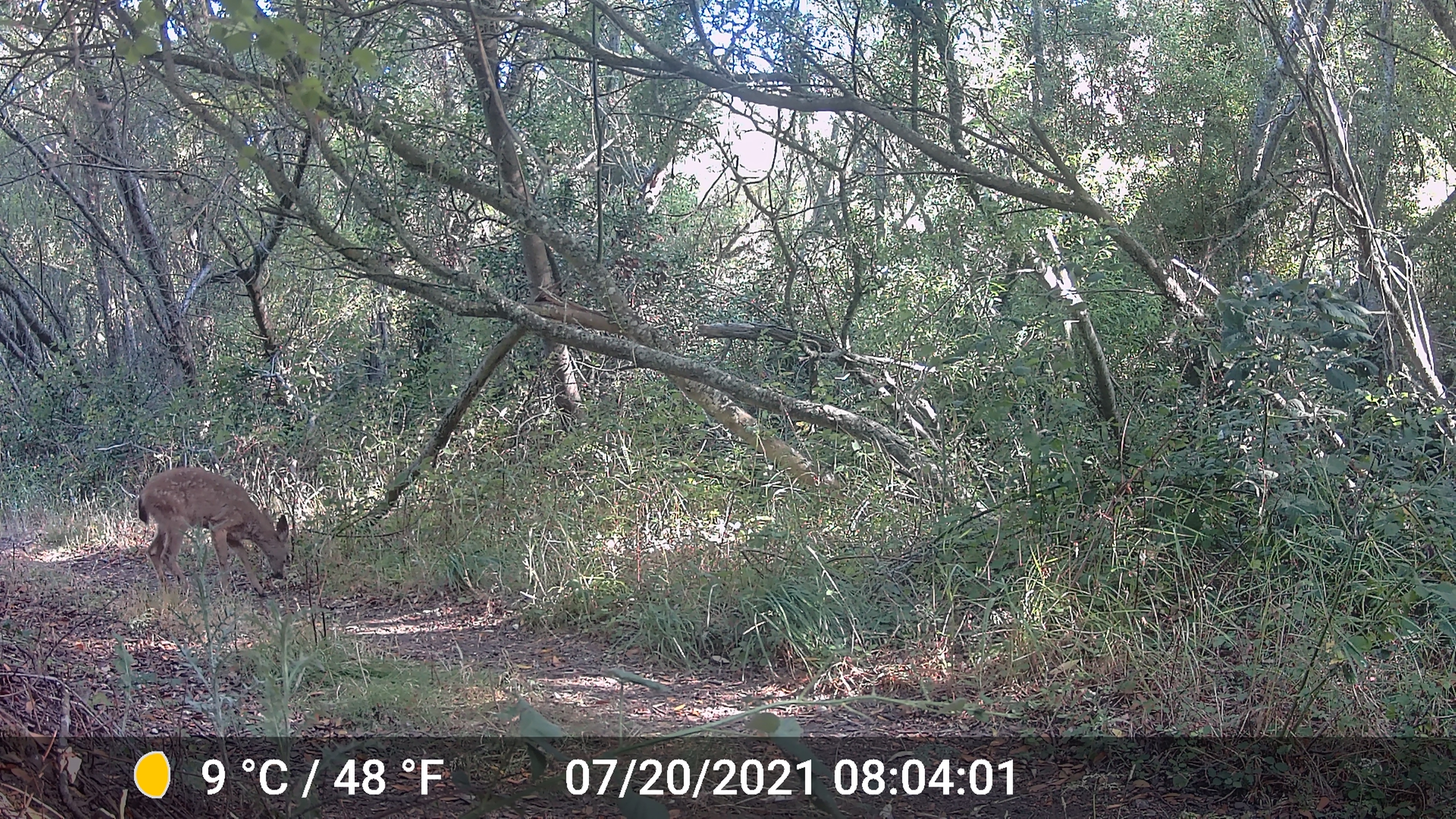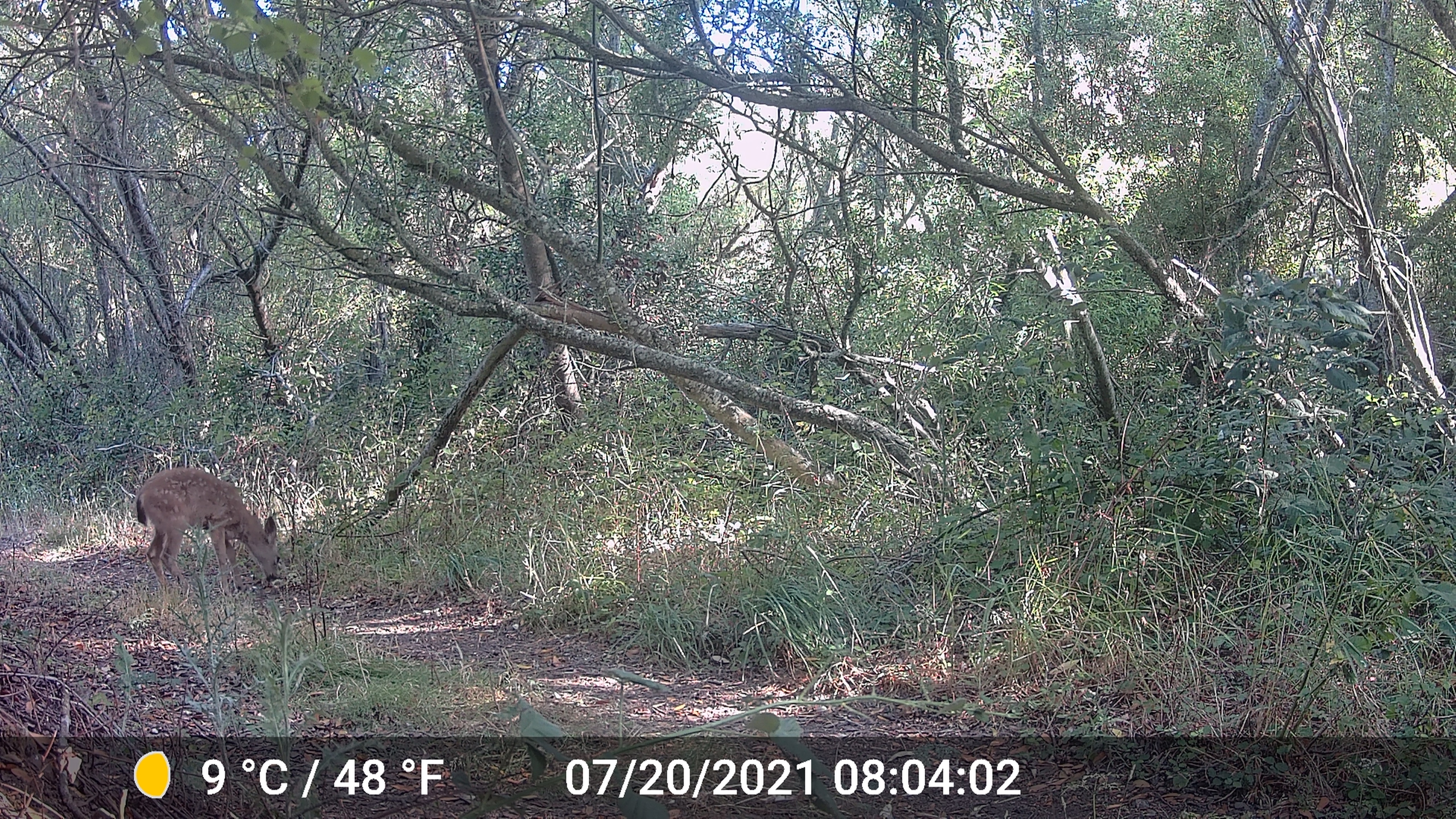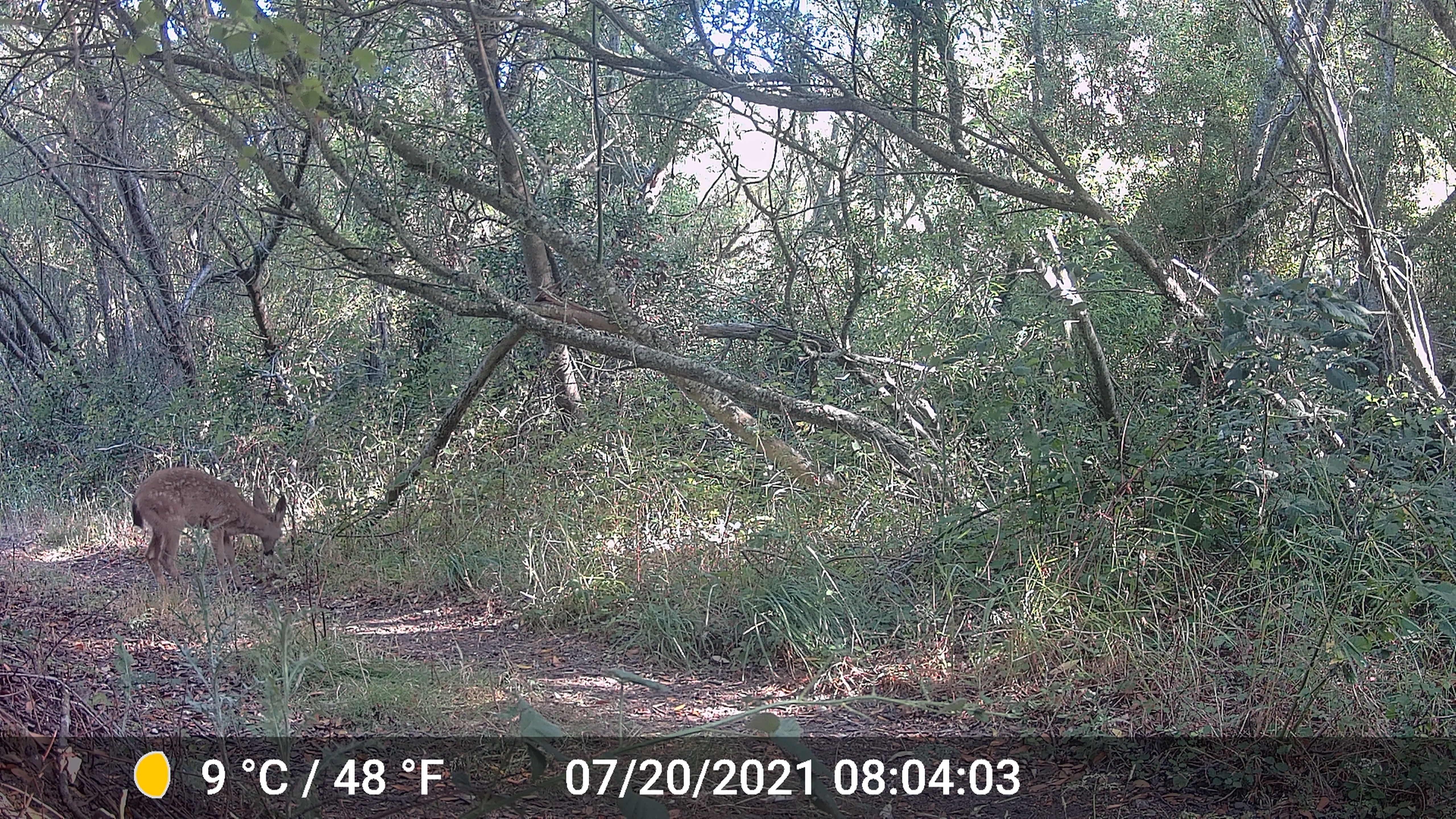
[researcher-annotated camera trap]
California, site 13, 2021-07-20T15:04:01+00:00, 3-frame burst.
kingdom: Animalia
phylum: Chordata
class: Mammalia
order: Artiodactyla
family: Cervidae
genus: Odocoileus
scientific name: Odocoileus hemionus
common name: mule deer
Mule deer (Odocoileus hemionus).